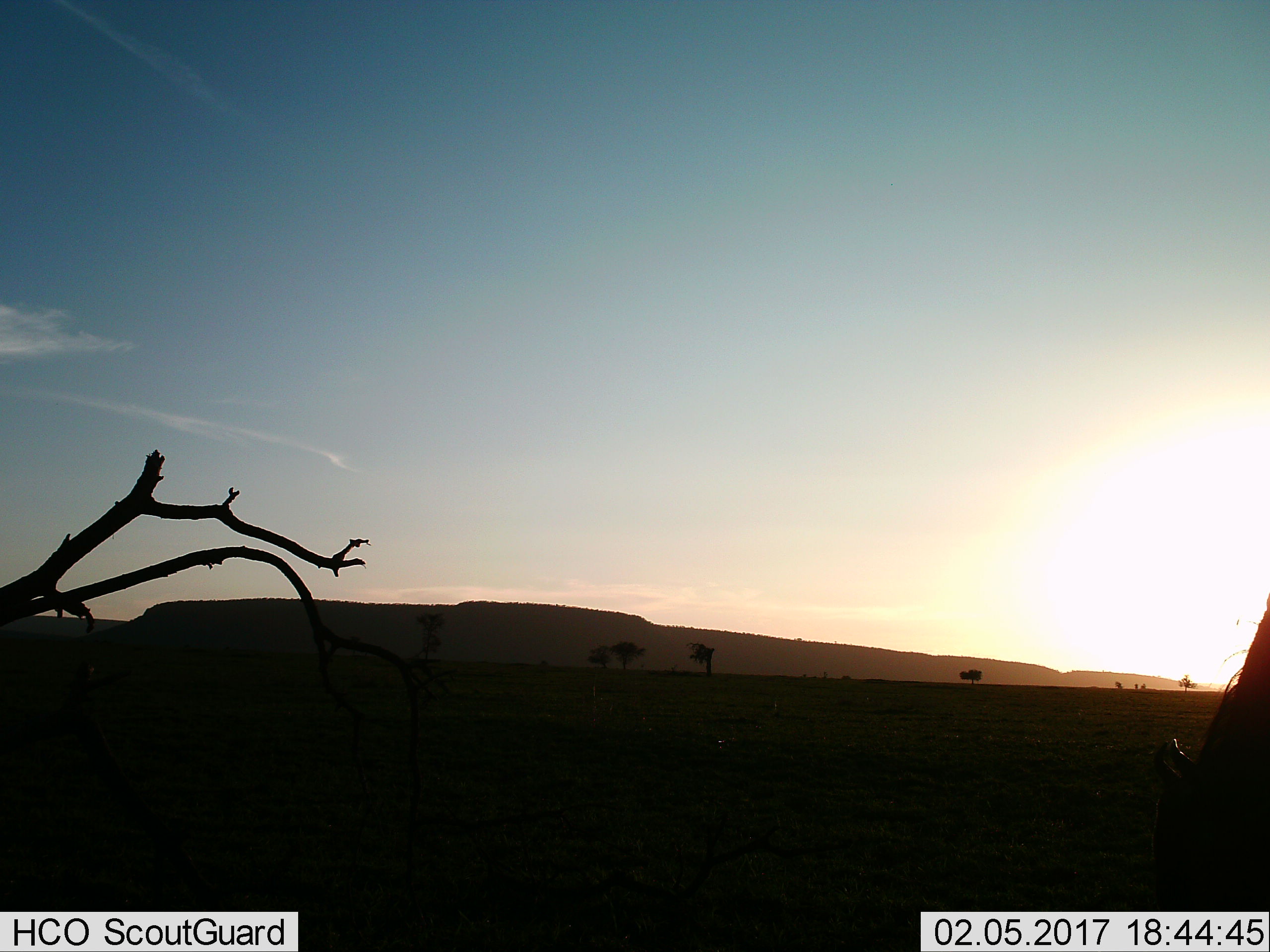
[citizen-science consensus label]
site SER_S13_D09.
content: unidentified animal